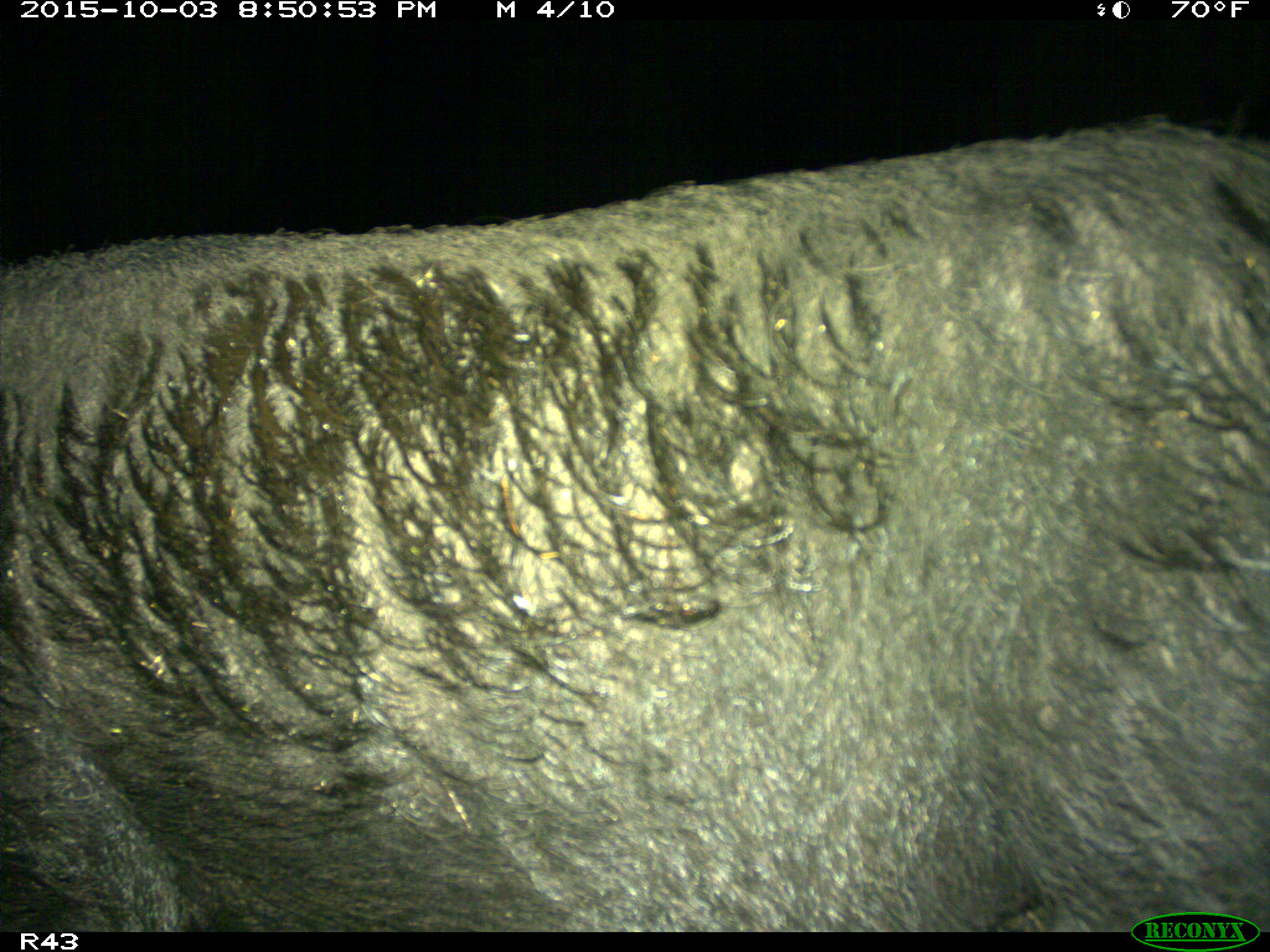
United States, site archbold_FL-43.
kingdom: Animalia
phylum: Chordata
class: Mammalia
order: Artiodactyla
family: Suidae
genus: Sus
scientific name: Sus scrofa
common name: wild boar